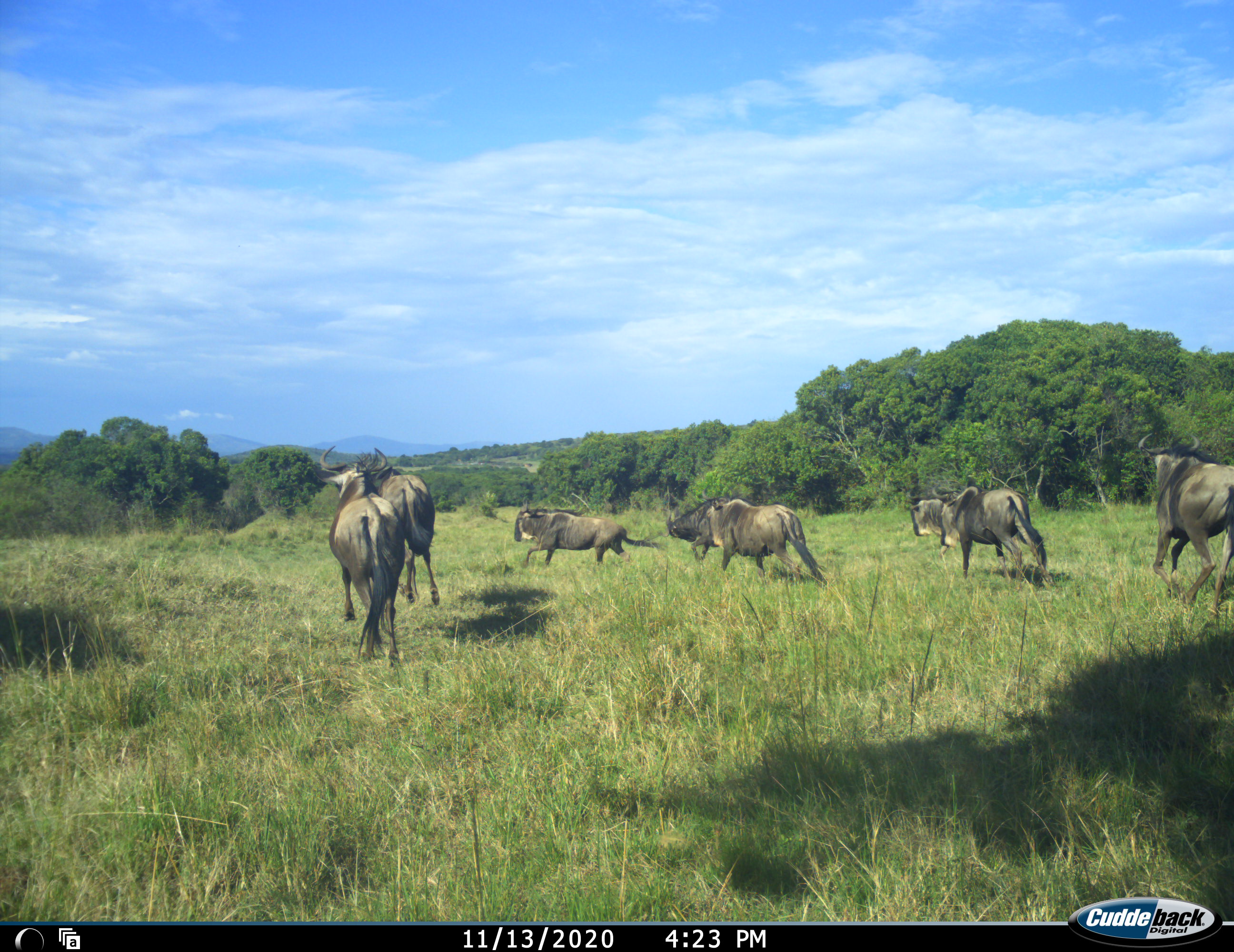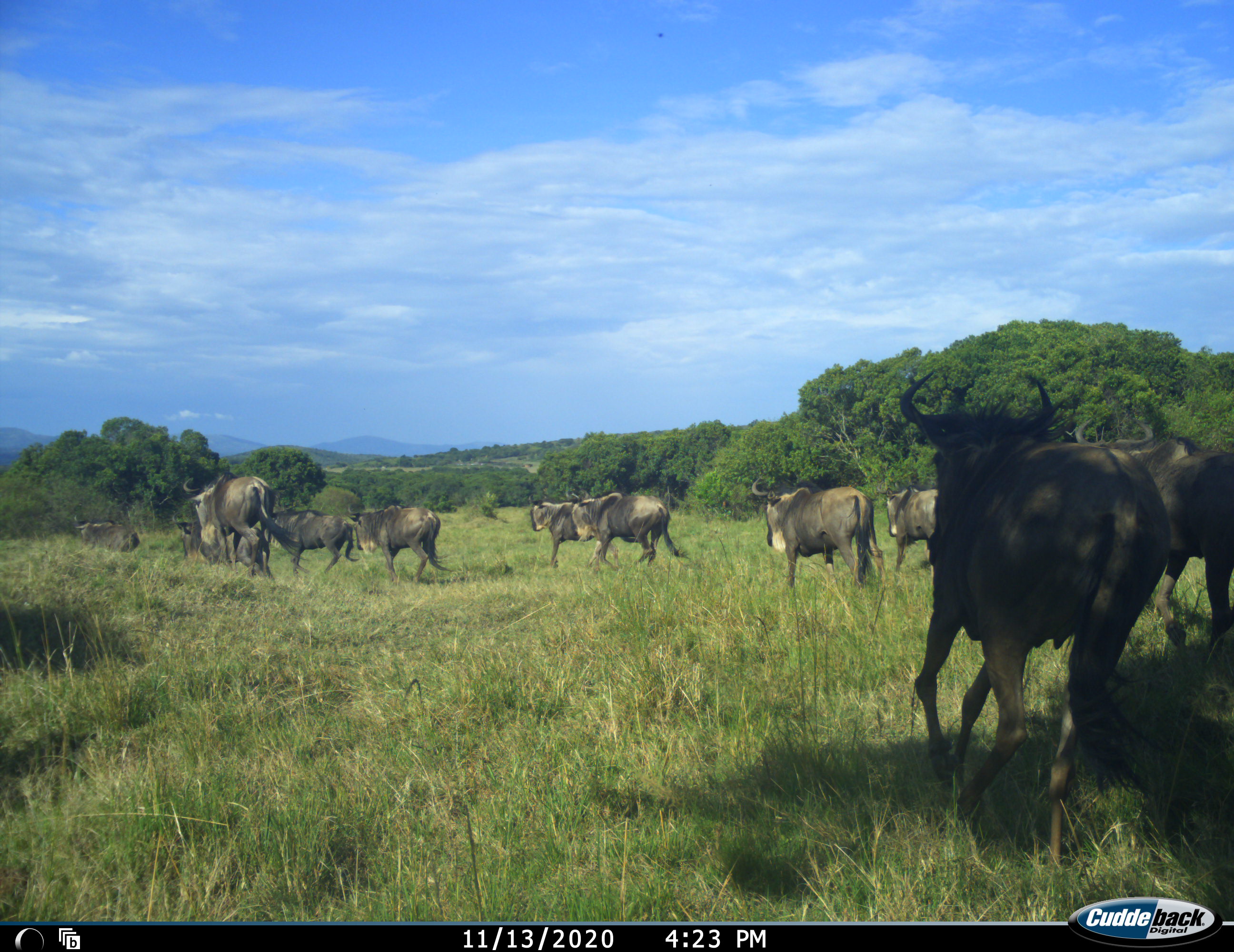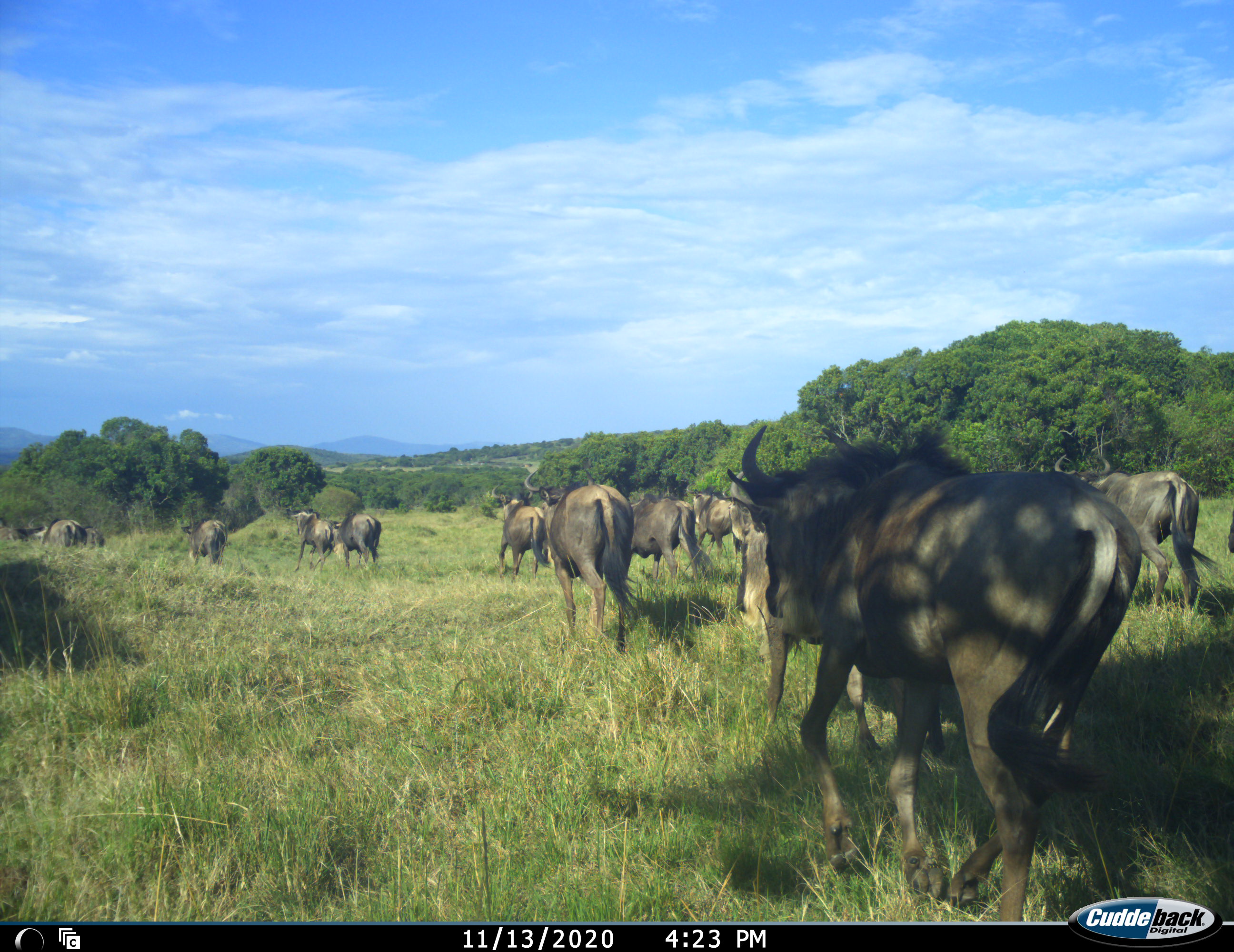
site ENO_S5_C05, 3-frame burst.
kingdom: Animalia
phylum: Chordata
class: Mammalia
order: Artiodactyla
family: Bovidae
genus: Connochaetes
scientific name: Connochaetes taurinus taurinus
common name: blue wildebeest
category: wildebeestblue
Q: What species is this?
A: Wildebeestblue (blue wildebeest) (Connochaetes taurinus taurinus).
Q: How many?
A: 11-50.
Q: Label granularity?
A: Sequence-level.